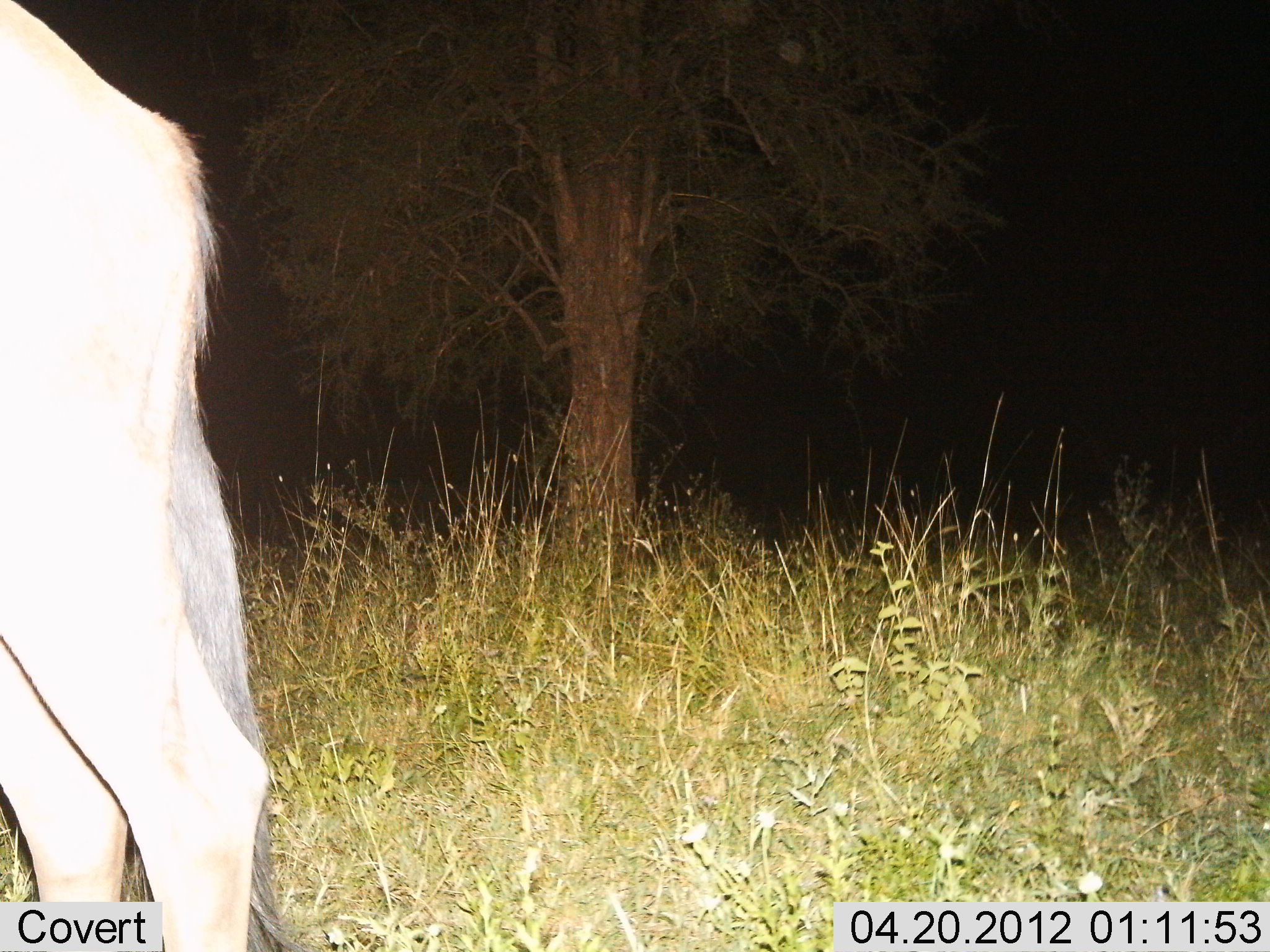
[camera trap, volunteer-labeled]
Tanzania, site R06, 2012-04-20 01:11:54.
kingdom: Animalia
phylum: Chordata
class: Mammalia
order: Artiodactyla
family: Bovidae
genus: Connochaetes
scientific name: Connochaetes taurinus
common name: blue wildebeest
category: wildebeest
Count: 1.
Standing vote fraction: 100%.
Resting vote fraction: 0%.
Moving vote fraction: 0%.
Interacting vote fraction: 0%.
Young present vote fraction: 0%.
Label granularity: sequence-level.